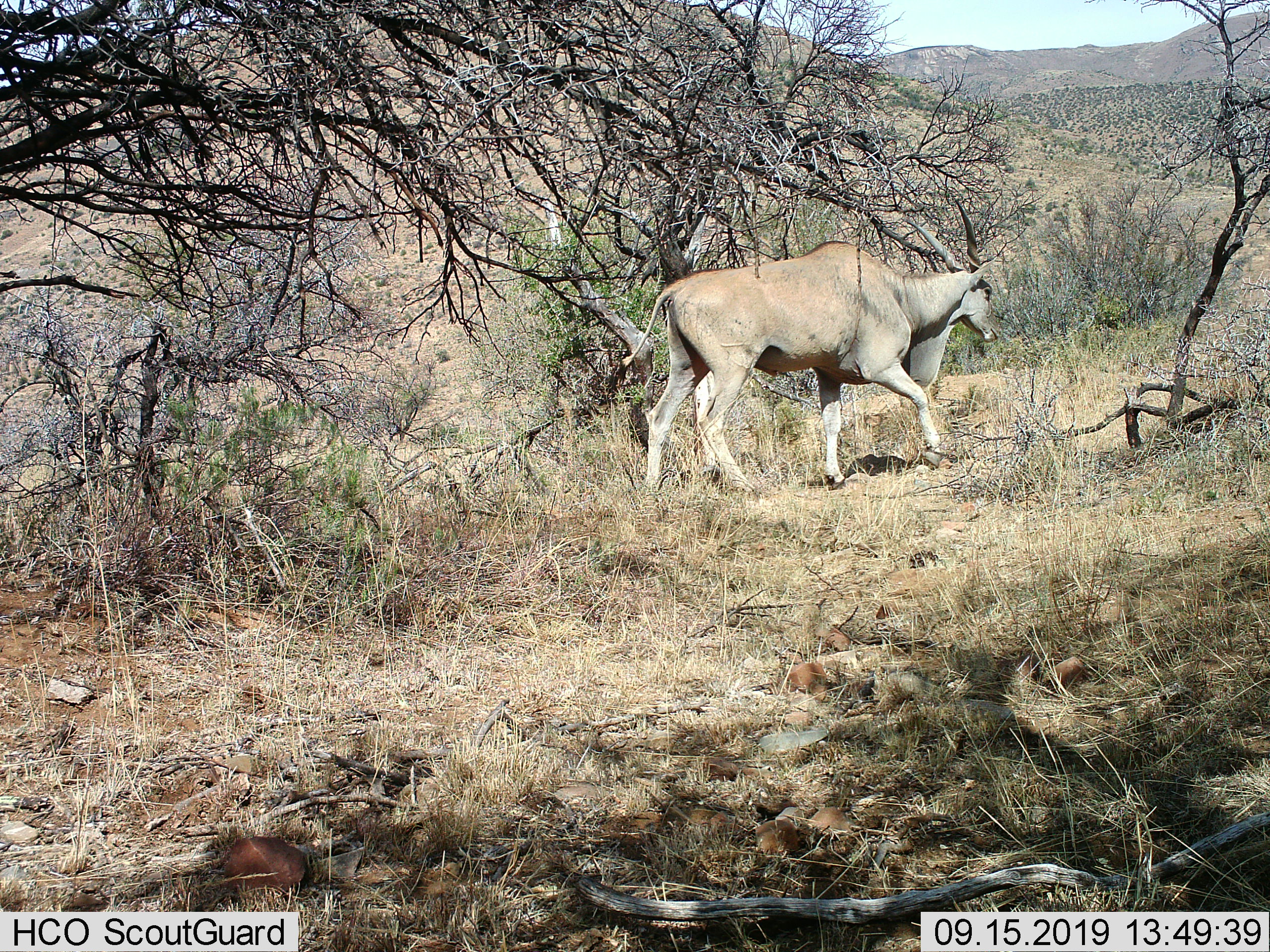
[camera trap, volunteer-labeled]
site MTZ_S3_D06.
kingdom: Animalia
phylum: Chordata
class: Mammalia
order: Artiodactyla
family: Bovidae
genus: Tragelaphus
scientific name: Tragelaphus oryx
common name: eland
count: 1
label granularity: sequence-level